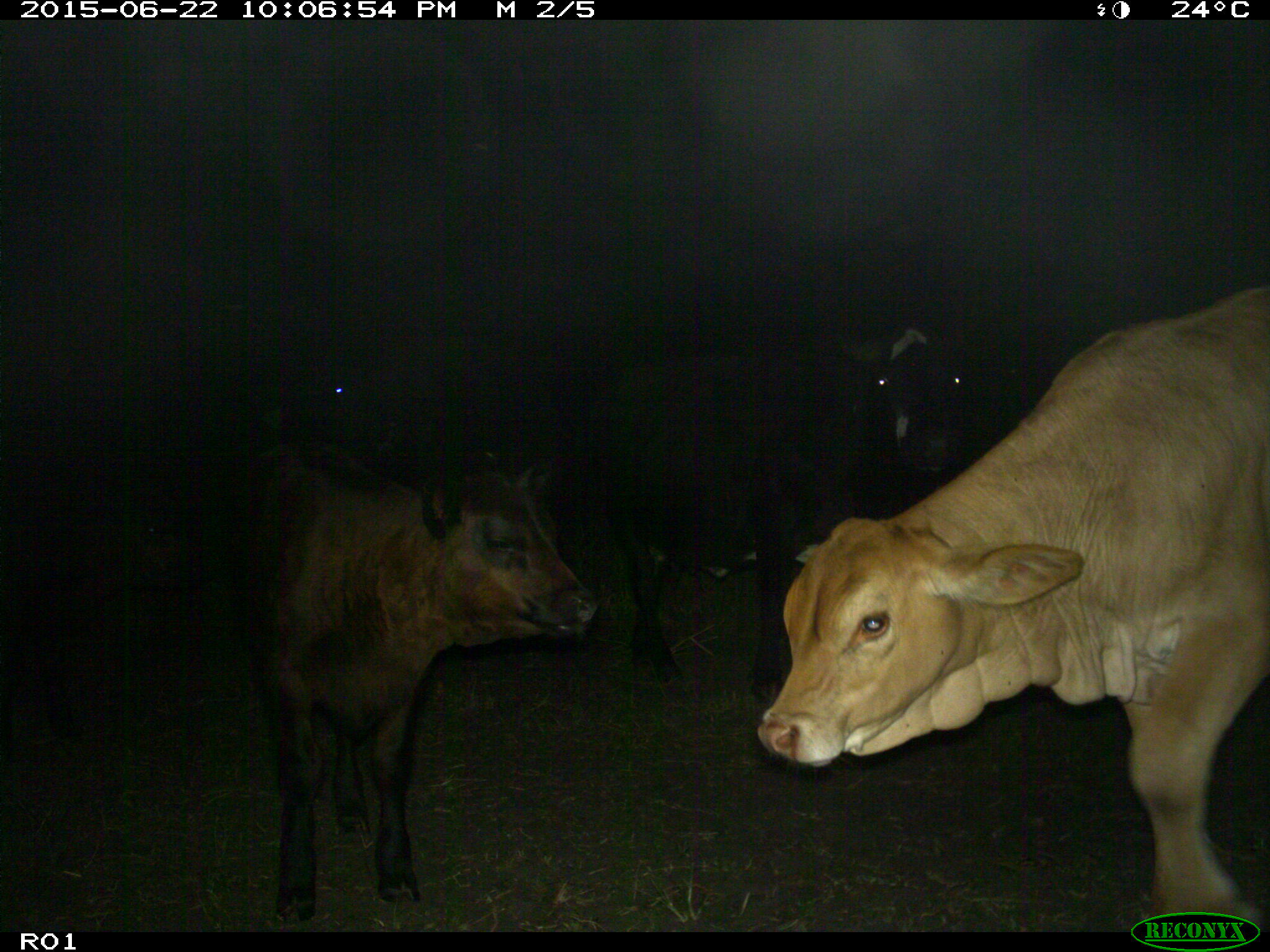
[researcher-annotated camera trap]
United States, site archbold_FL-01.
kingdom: Animalia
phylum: Chordata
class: Mammalia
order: Artiodactyla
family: Bovidae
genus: Bos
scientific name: Bos taurus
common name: domestic cow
Bos taurus (domestic cow).